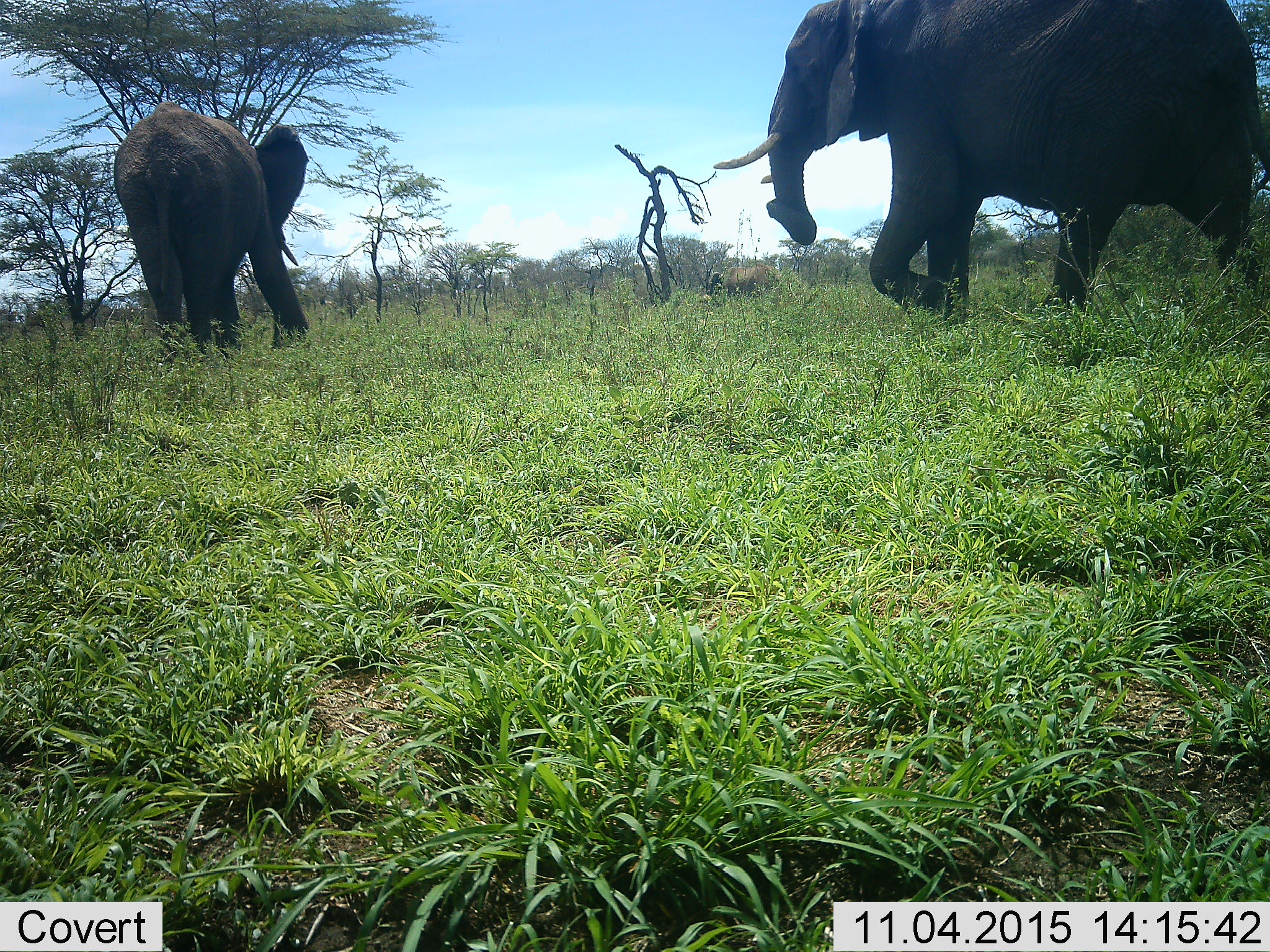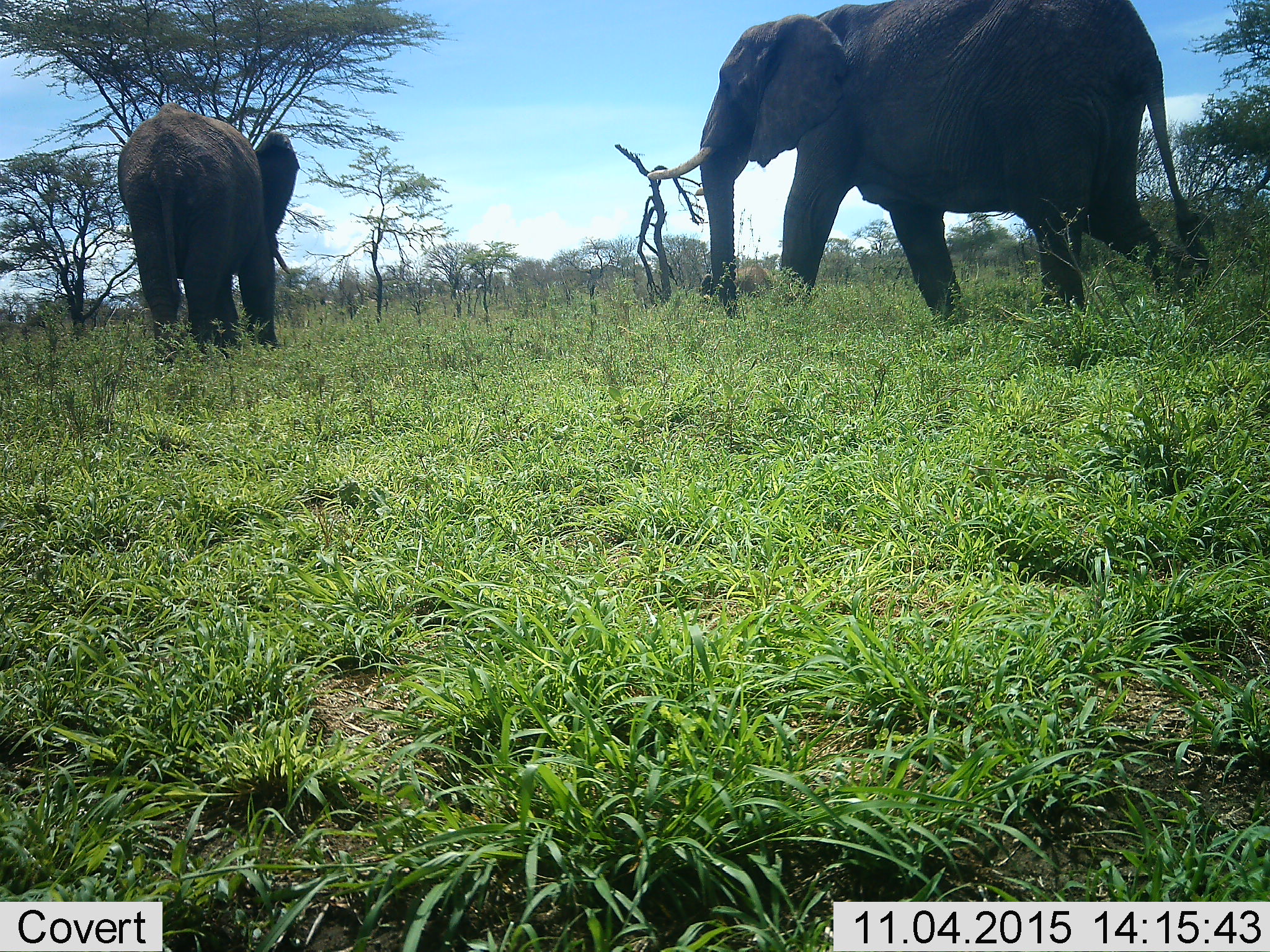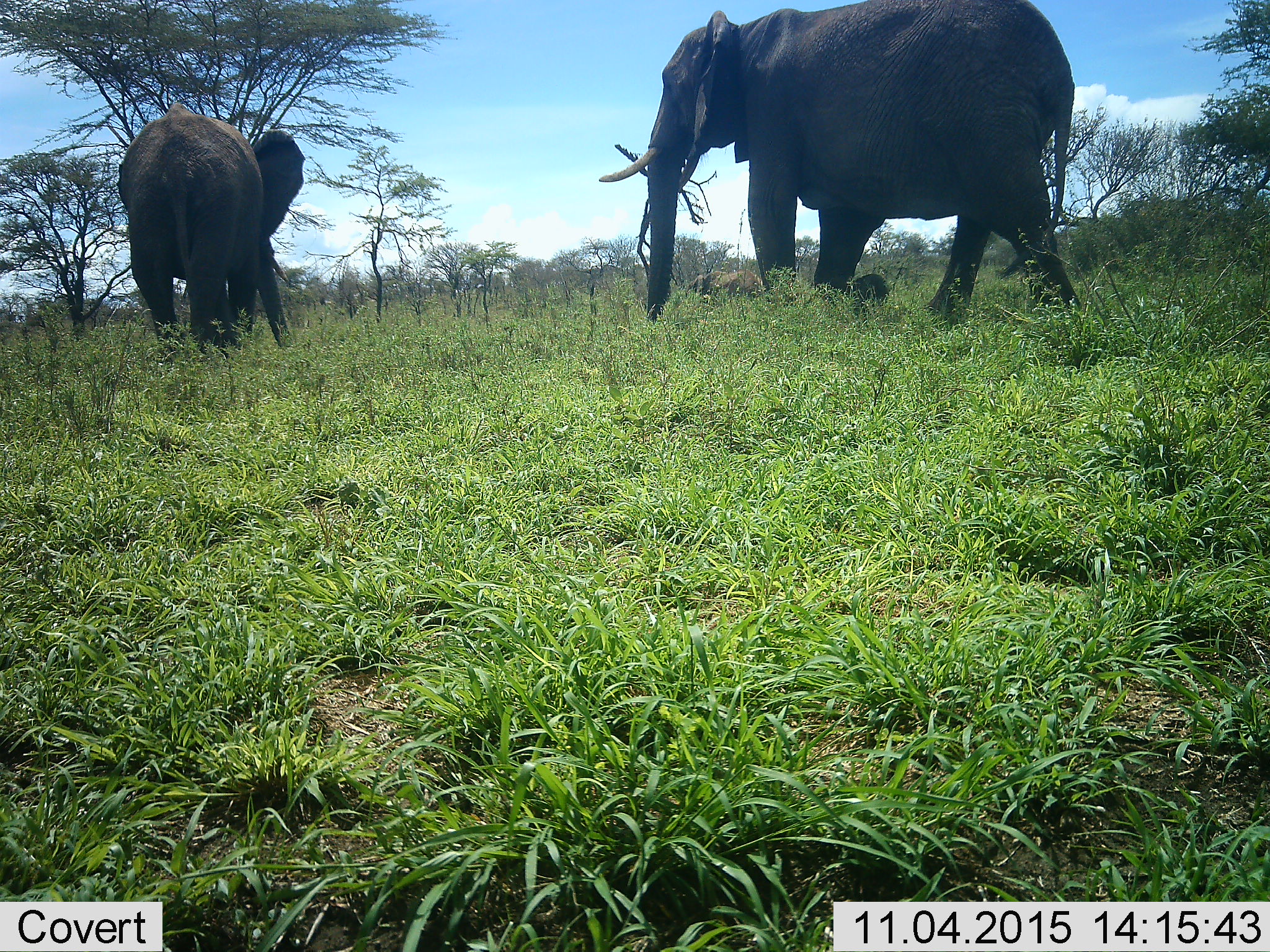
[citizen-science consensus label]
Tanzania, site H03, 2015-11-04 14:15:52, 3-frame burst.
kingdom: Animalia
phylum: Chordata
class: Mammalia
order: Proboscidea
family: Elephantidae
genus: Loxodonta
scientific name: Loxodonta africana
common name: african bush elephant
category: elephant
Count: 2.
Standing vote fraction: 0%.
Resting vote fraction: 0%.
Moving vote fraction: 100%.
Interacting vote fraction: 10%.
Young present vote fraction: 20%.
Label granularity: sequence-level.